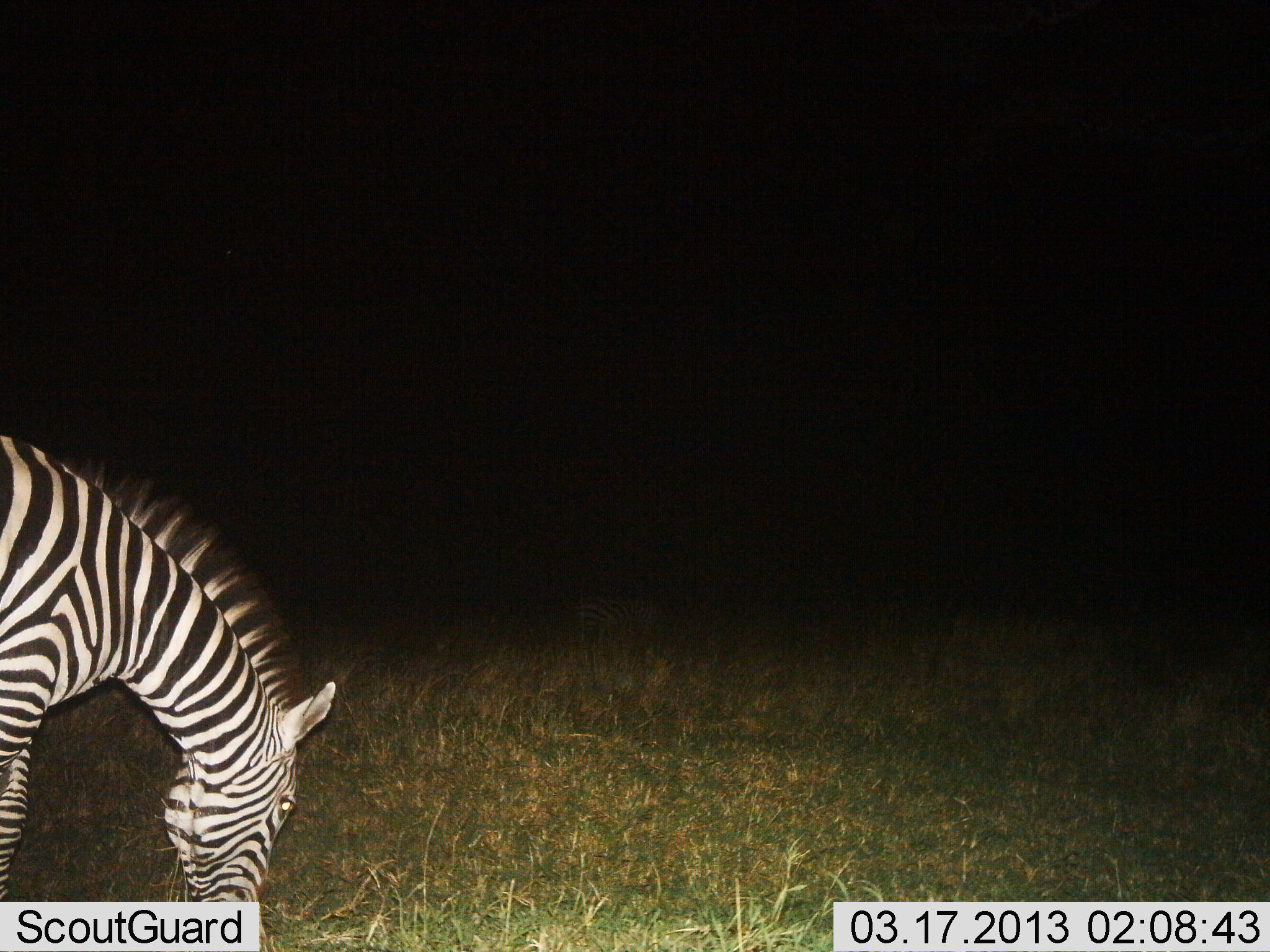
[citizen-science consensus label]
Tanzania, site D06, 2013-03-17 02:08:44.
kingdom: Animalia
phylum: Chordata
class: Mammalia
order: Perissodactyla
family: Equidae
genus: Equus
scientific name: Equus quagga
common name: plains zebra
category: zebra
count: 1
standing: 28%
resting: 14%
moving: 3%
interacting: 0%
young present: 0%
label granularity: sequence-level